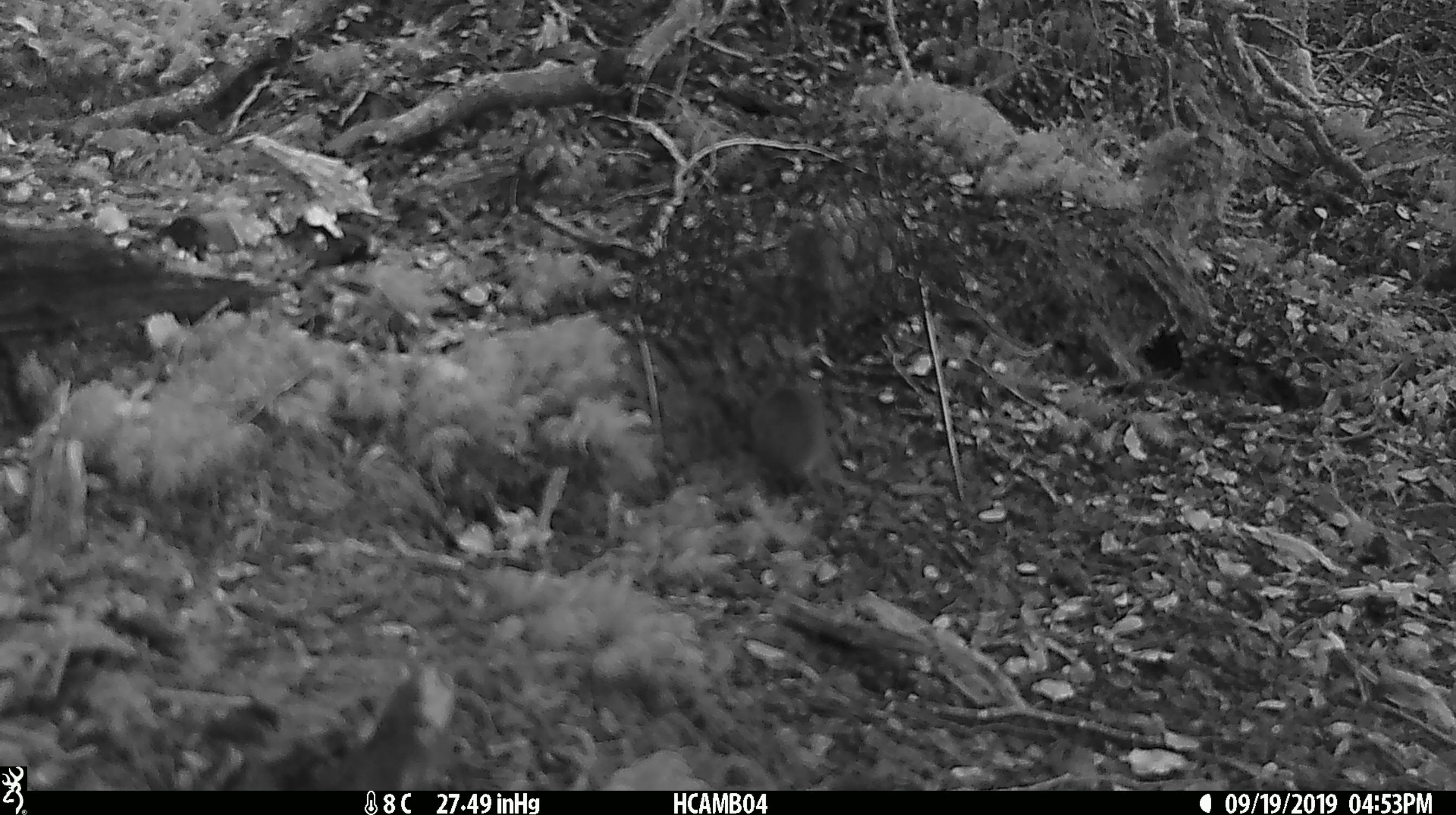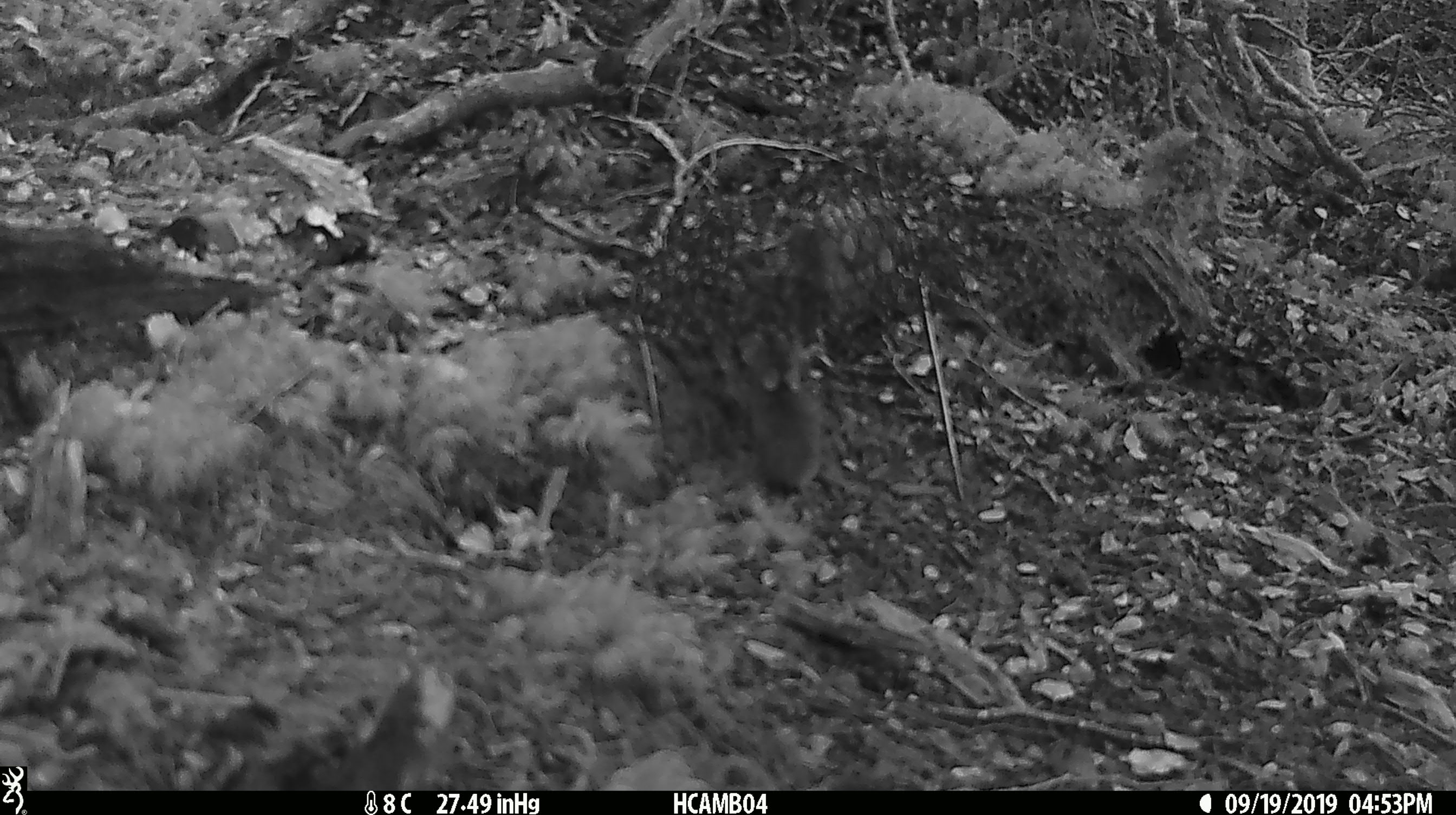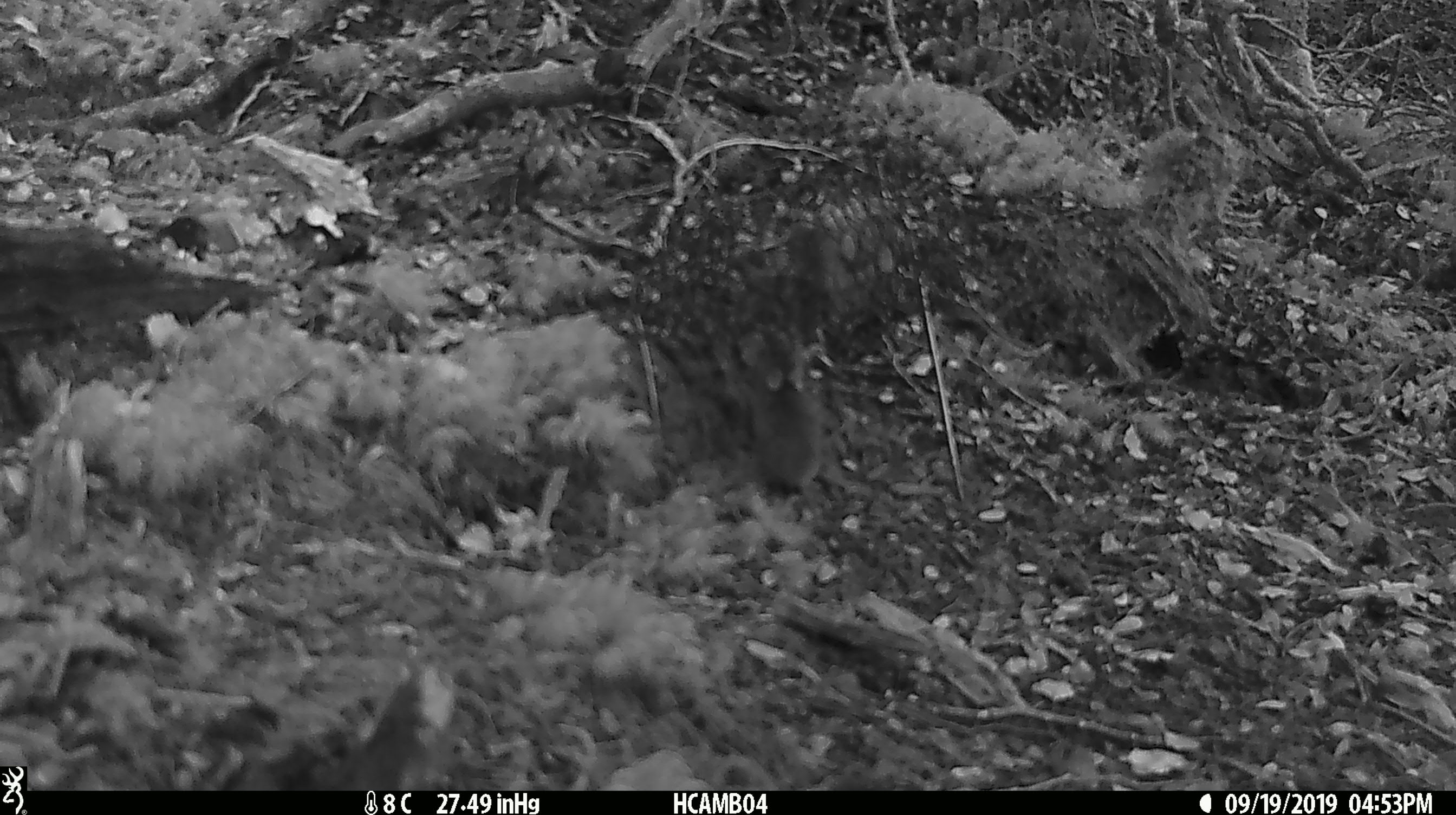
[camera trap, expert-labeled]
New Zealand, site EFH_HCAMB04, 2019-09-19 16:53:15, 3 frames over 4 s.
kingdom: Animalia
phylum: Chordata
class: Mammalia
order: Rodentia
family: Muridae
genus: Mus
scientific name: Mus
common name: mouse